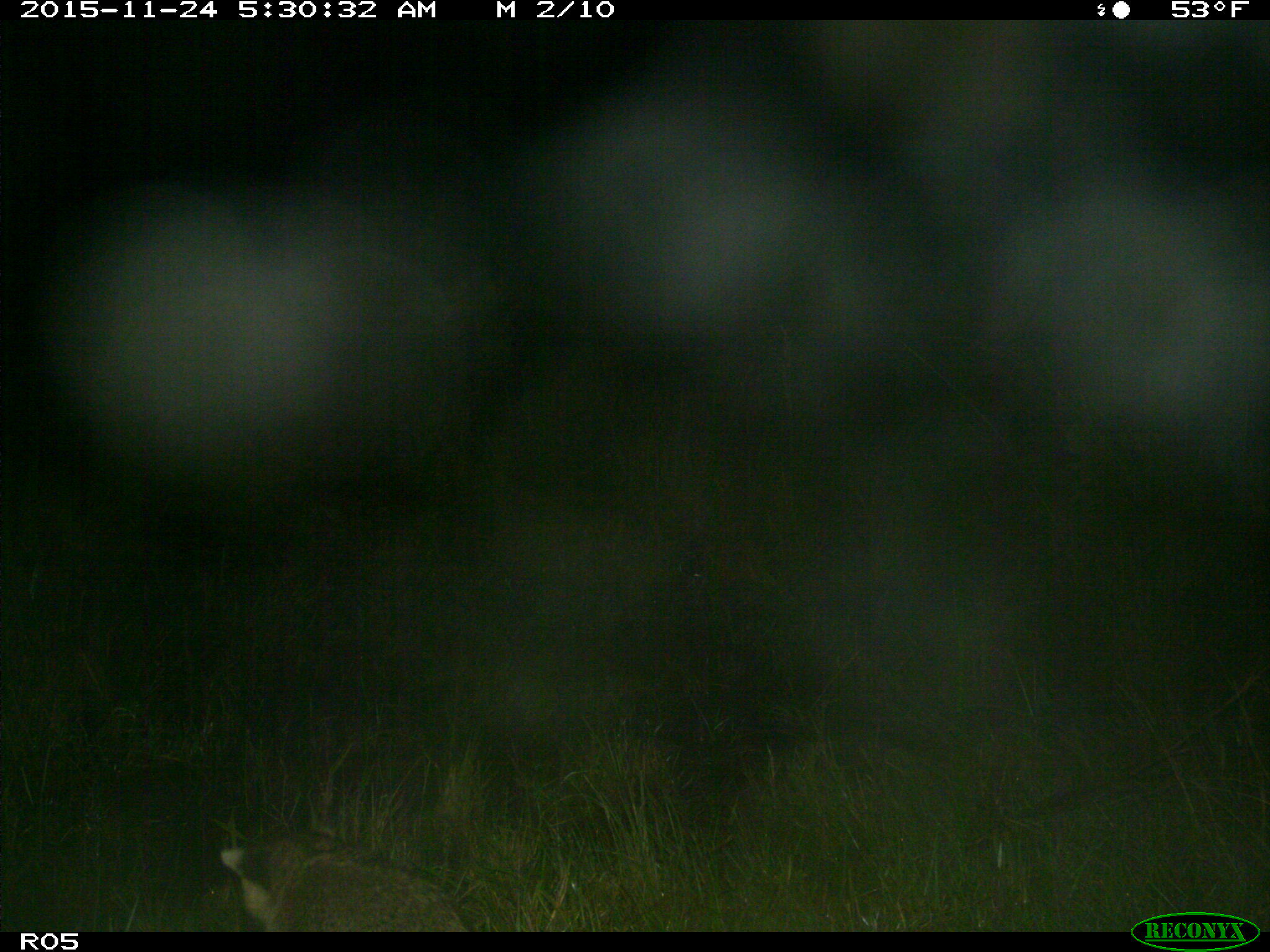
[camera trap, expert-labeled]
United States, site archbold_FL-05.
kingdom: Animalia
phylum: Chordata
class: Mammalia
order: Carnivora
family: Procyonidae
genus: Procyon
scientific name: Procyon lotor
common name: common raccoon